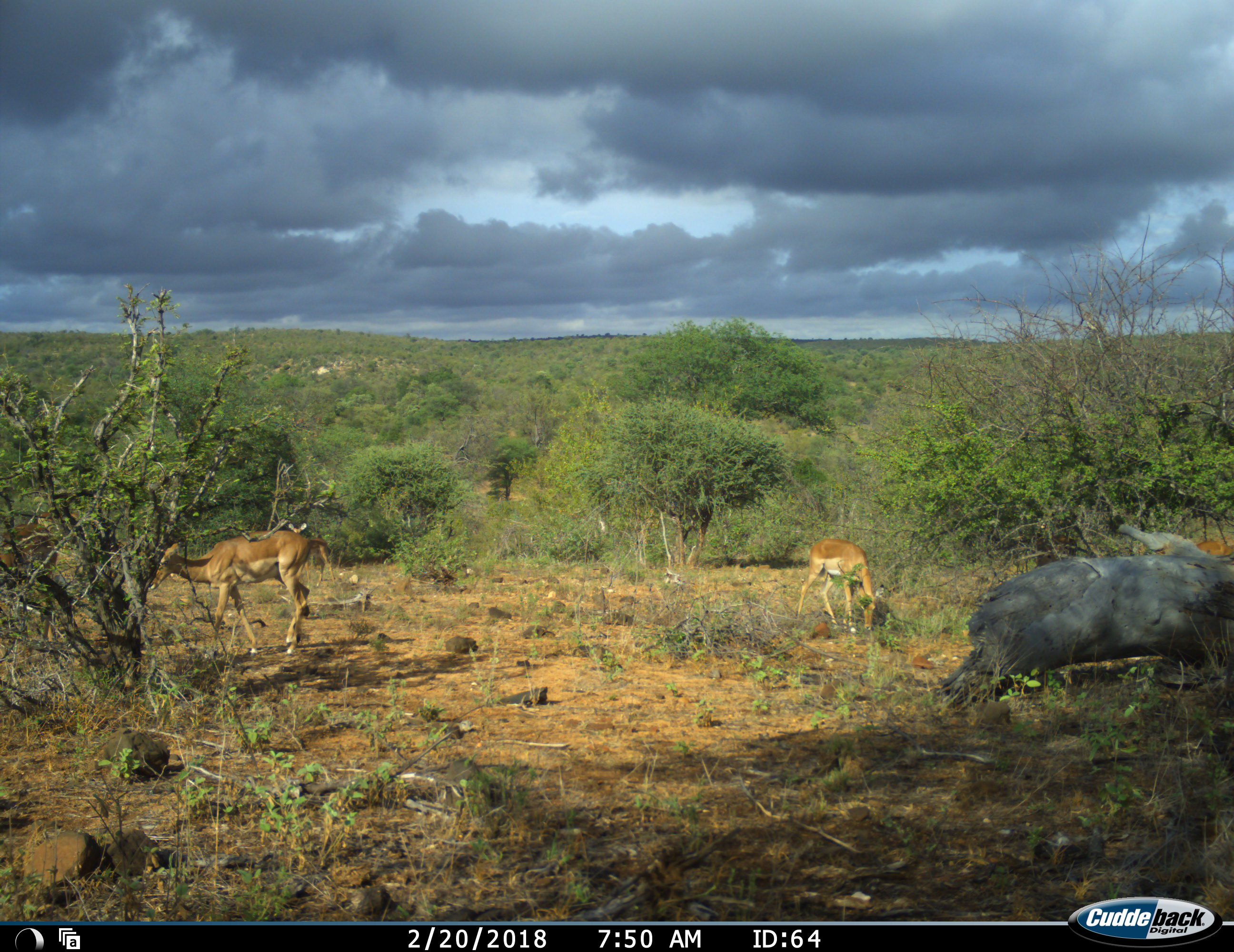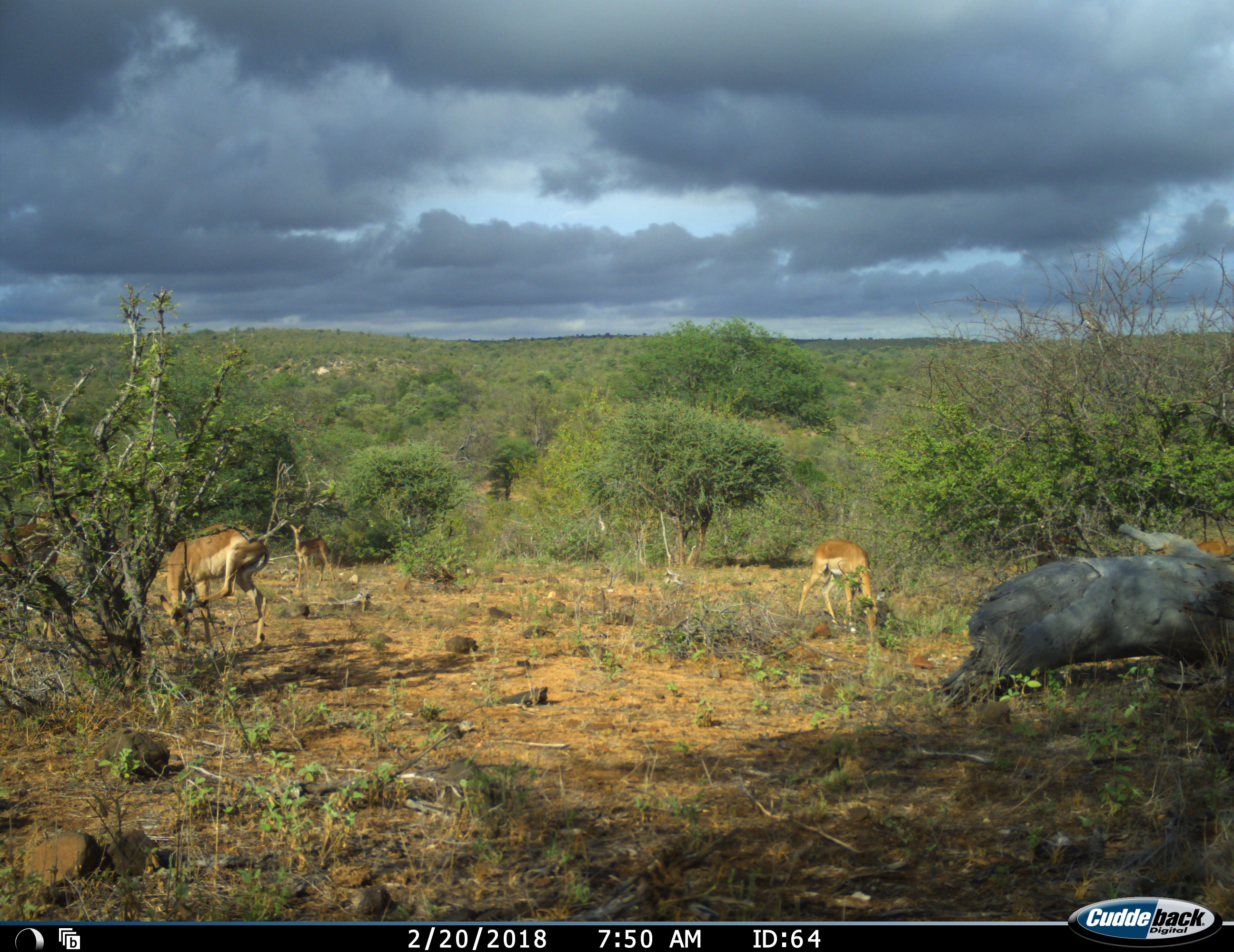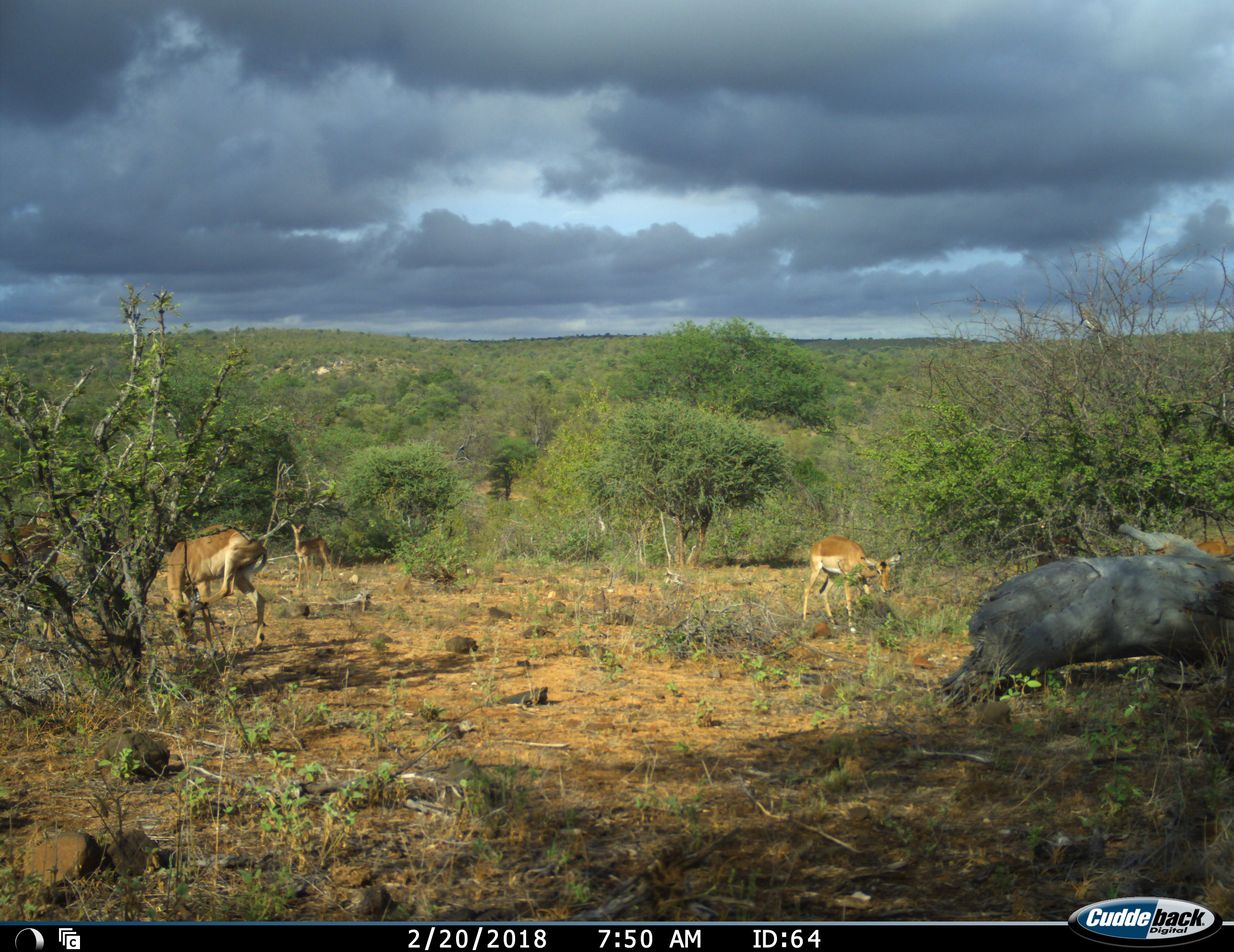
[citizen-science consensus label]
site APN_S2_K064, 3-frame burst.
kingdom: Animalia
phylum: Chordata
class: Mammalia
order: Artiodactyla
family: Bovidae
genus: Aepyceros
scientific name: Aepyceros melampus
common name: impala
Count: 3.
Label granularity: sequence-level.